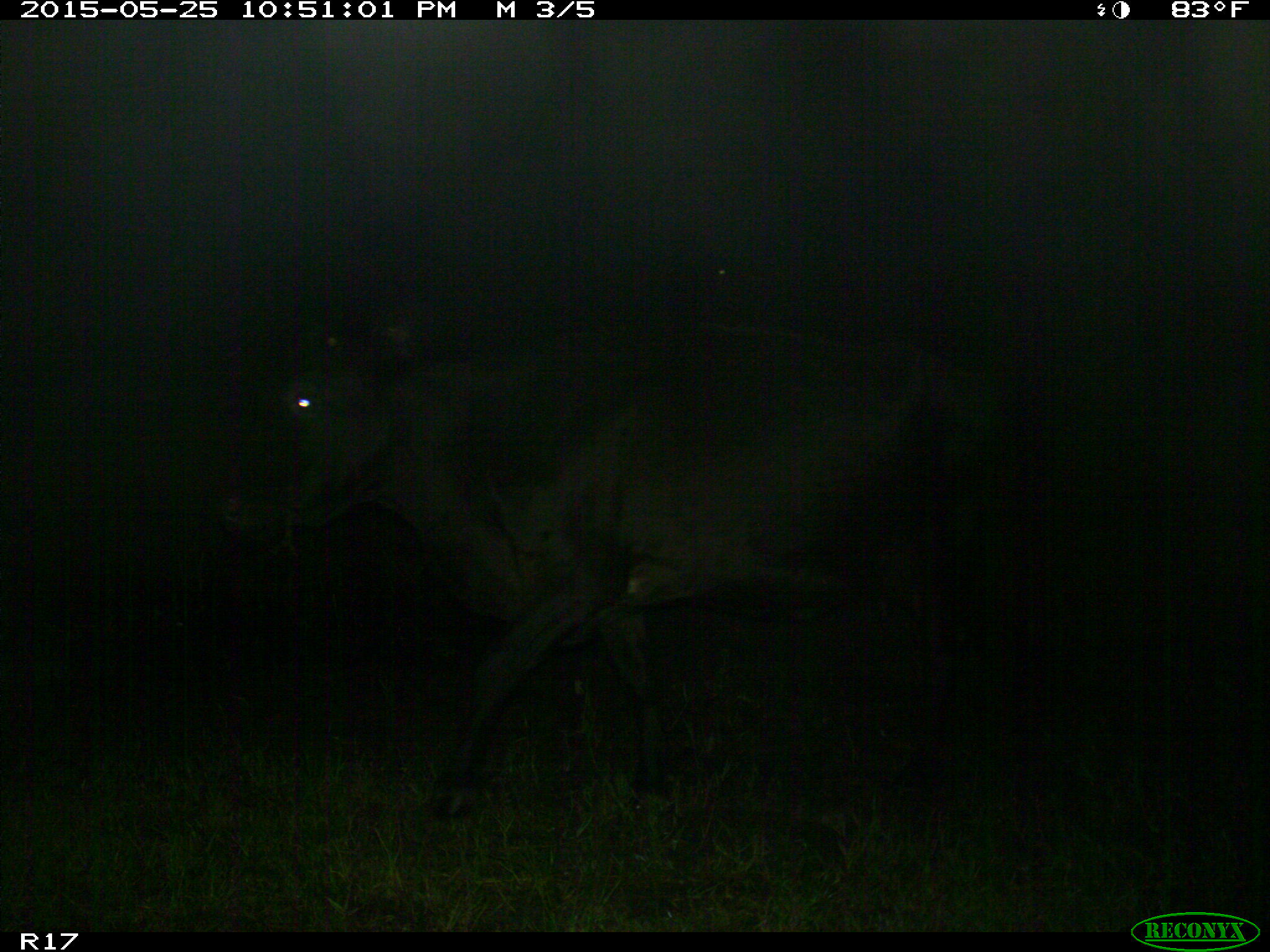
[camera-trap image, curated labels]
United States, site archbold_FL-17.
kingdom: Animalia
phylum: Chordata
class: Mammalia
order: Artiodactyla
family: Bovidae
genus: Bos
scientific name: Bos taurus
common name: domestic cow